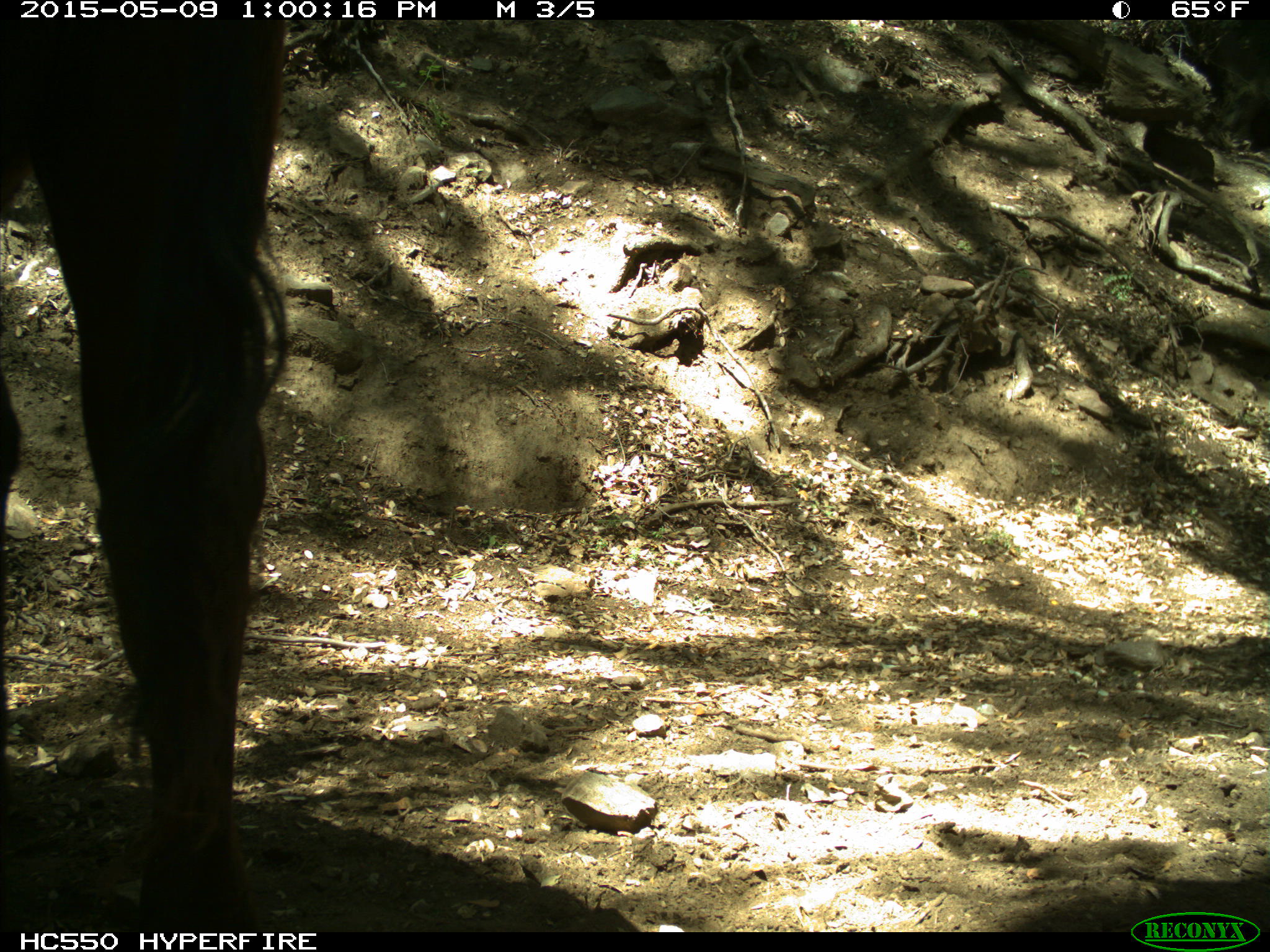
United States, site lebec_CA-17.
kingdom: Animalia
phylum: Chordata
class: Mammalia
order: Artiodactyla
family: Bovidae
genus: Bos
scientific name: Bos taurus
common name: domestic cow